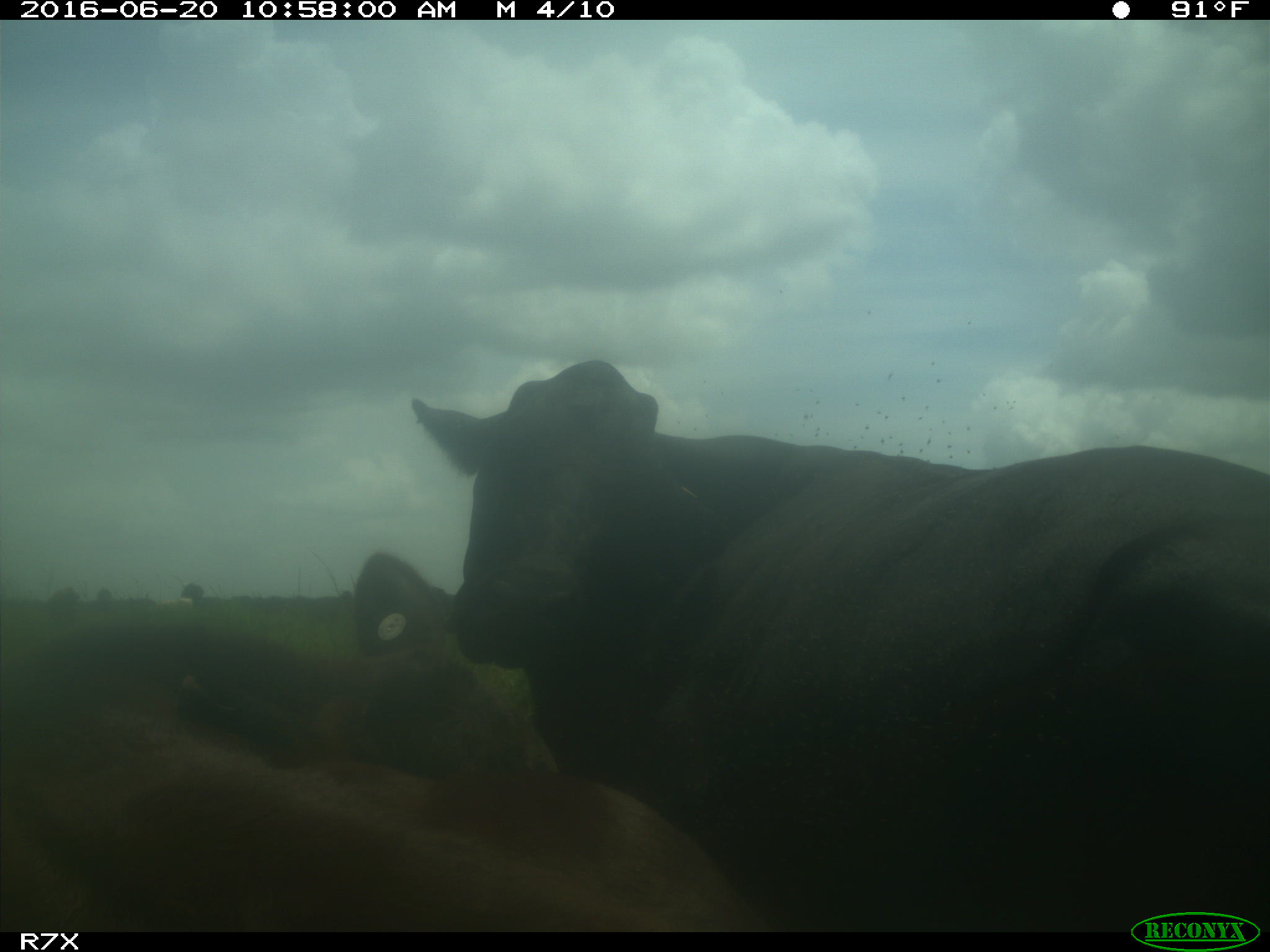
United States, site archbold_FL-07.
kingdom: Animalia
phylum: Chordata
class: Mammalia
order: Artiodactyla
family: Bovidae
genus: Bos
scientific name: Bos taurus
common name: domestic cow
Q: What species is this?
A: Bos taurus (domestic cow).